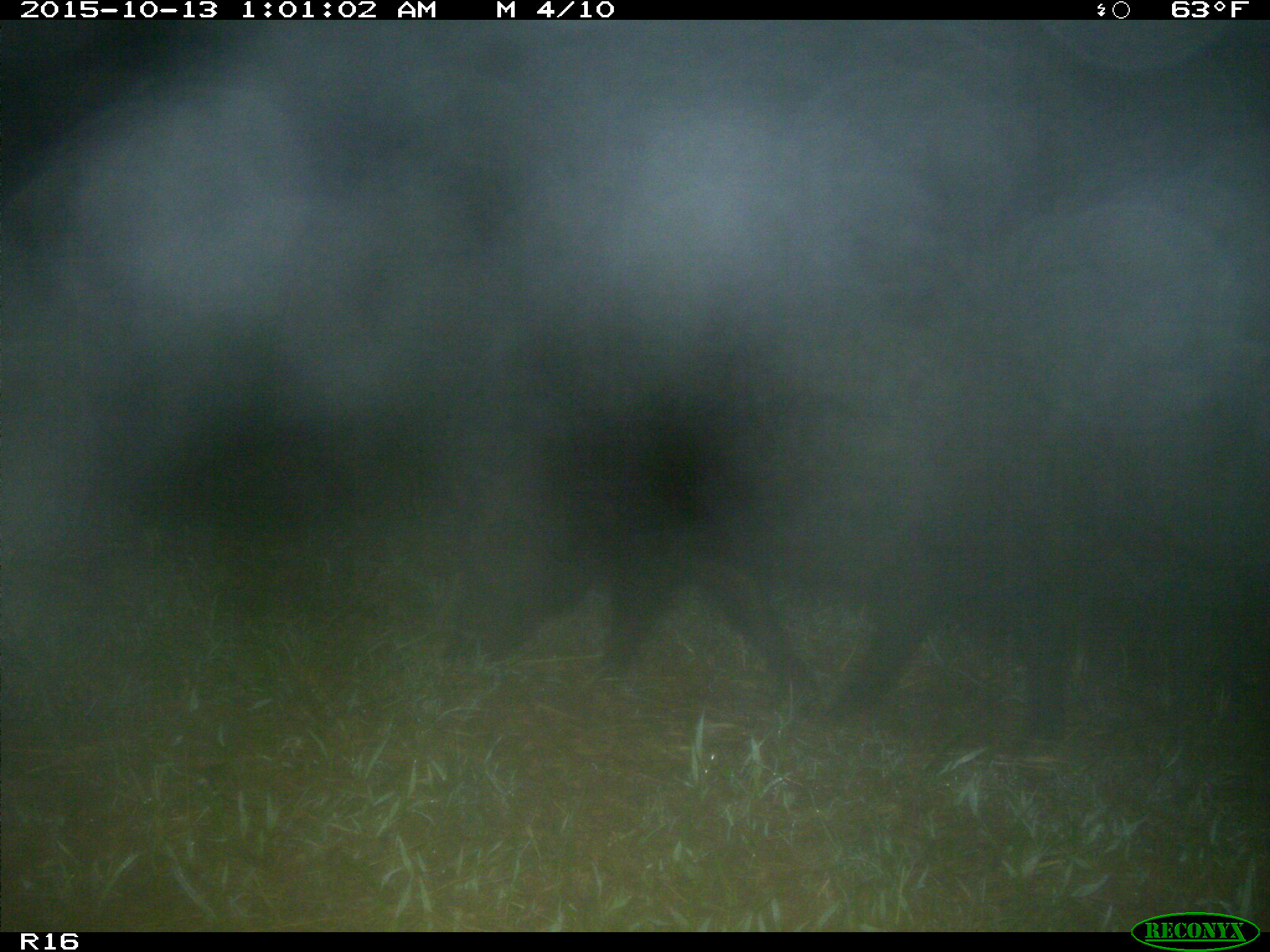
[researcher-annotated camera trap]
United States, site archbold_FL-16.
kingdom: Animalia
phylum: Chordata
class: Mammalia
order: Artiodactyla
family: Suidae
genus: Sus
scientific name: Sus scrofa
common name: wild boar